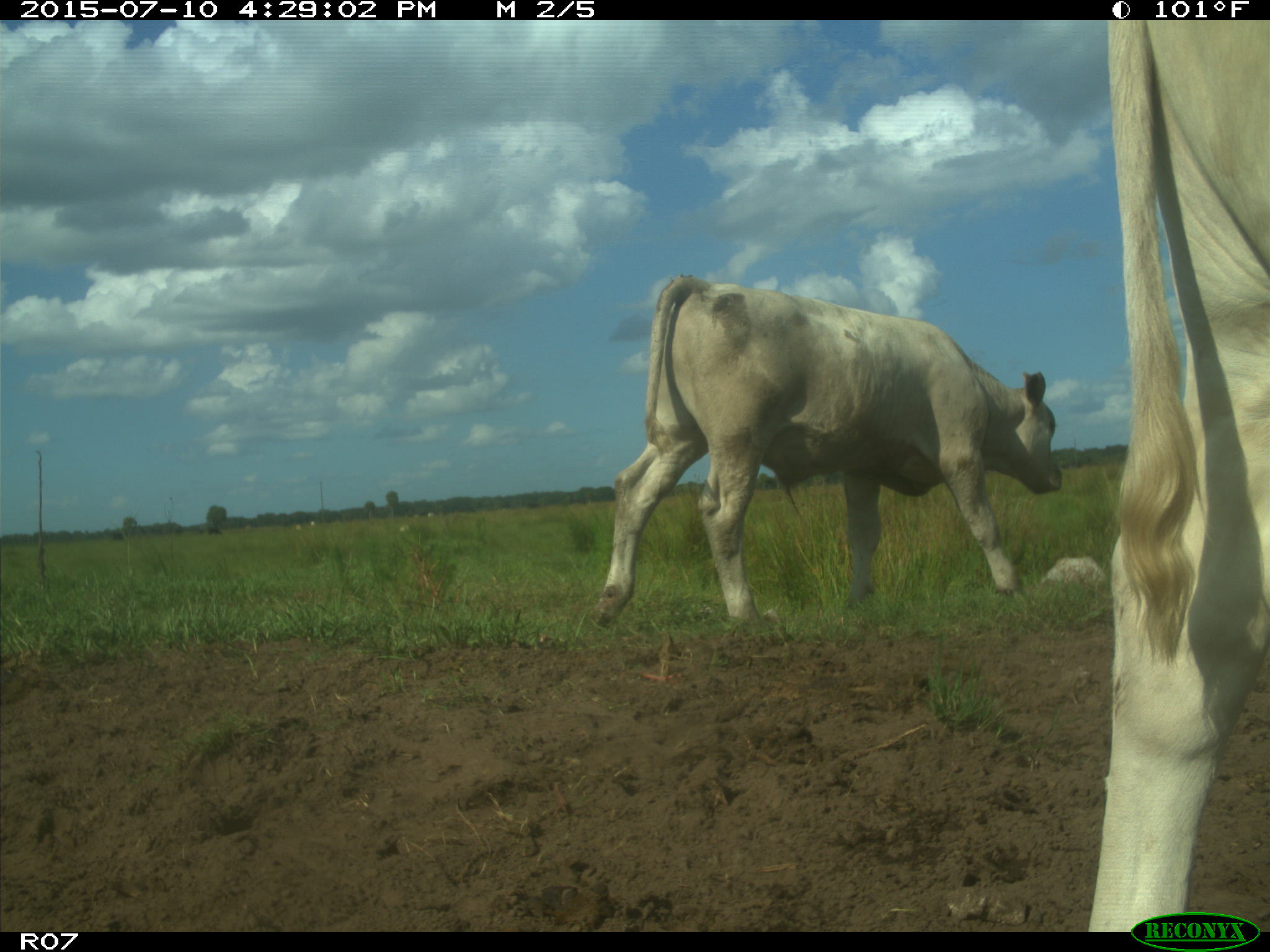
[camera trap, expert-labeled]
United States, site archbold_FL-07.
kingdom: Animalia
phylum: Chordata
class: Mammalia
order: Artiodactyla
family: Bovidae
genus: Bos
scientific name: Bos taurus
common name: domestic cow